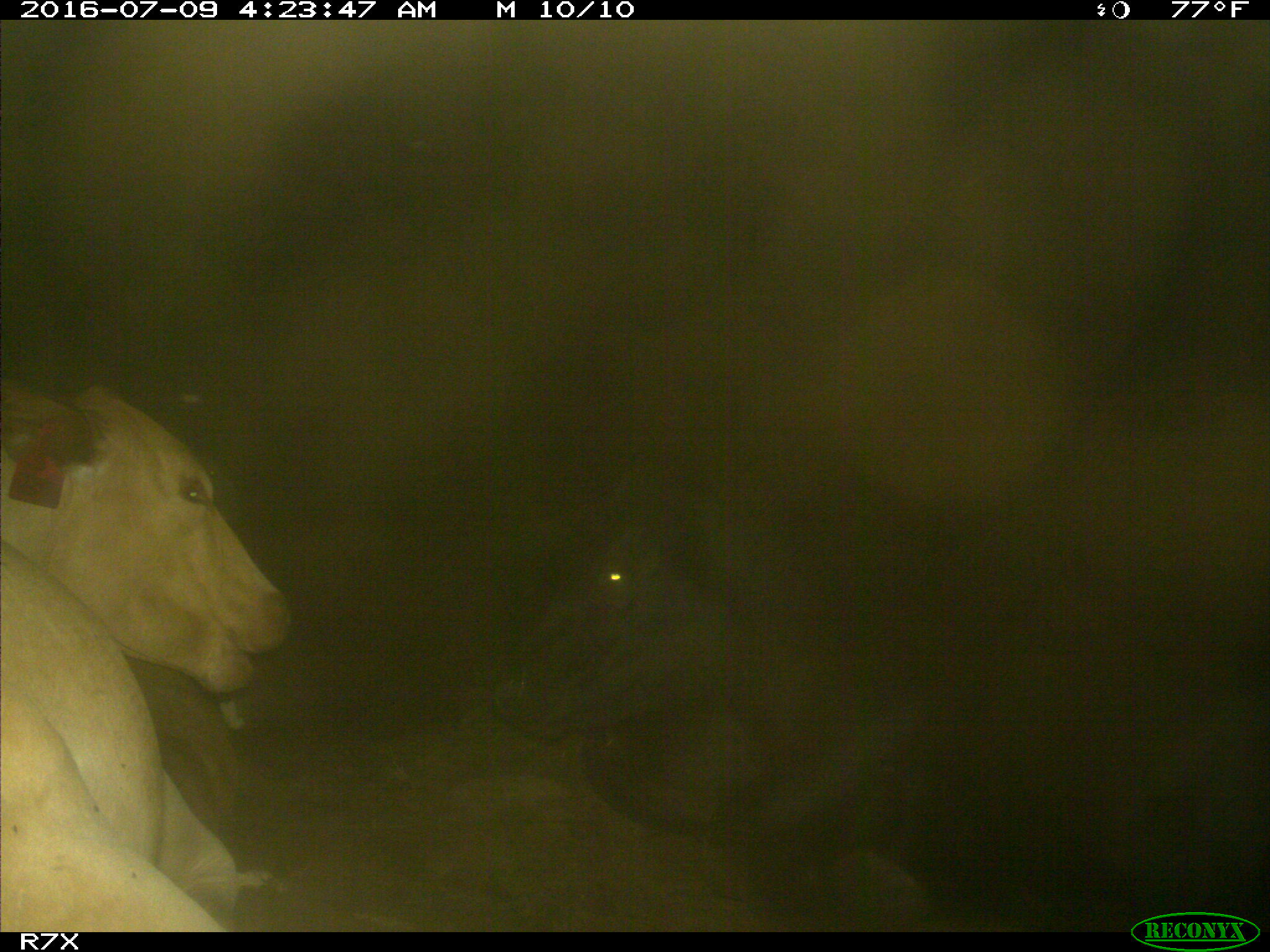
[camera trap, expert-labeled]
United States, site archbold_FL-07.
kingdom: Animalia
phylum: Chordata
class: Mammalia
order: Artiodactyla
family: Bovidae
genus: Bos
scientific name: Bos taurus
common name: domestic cow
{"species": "Bos taurus (domestic cow)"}